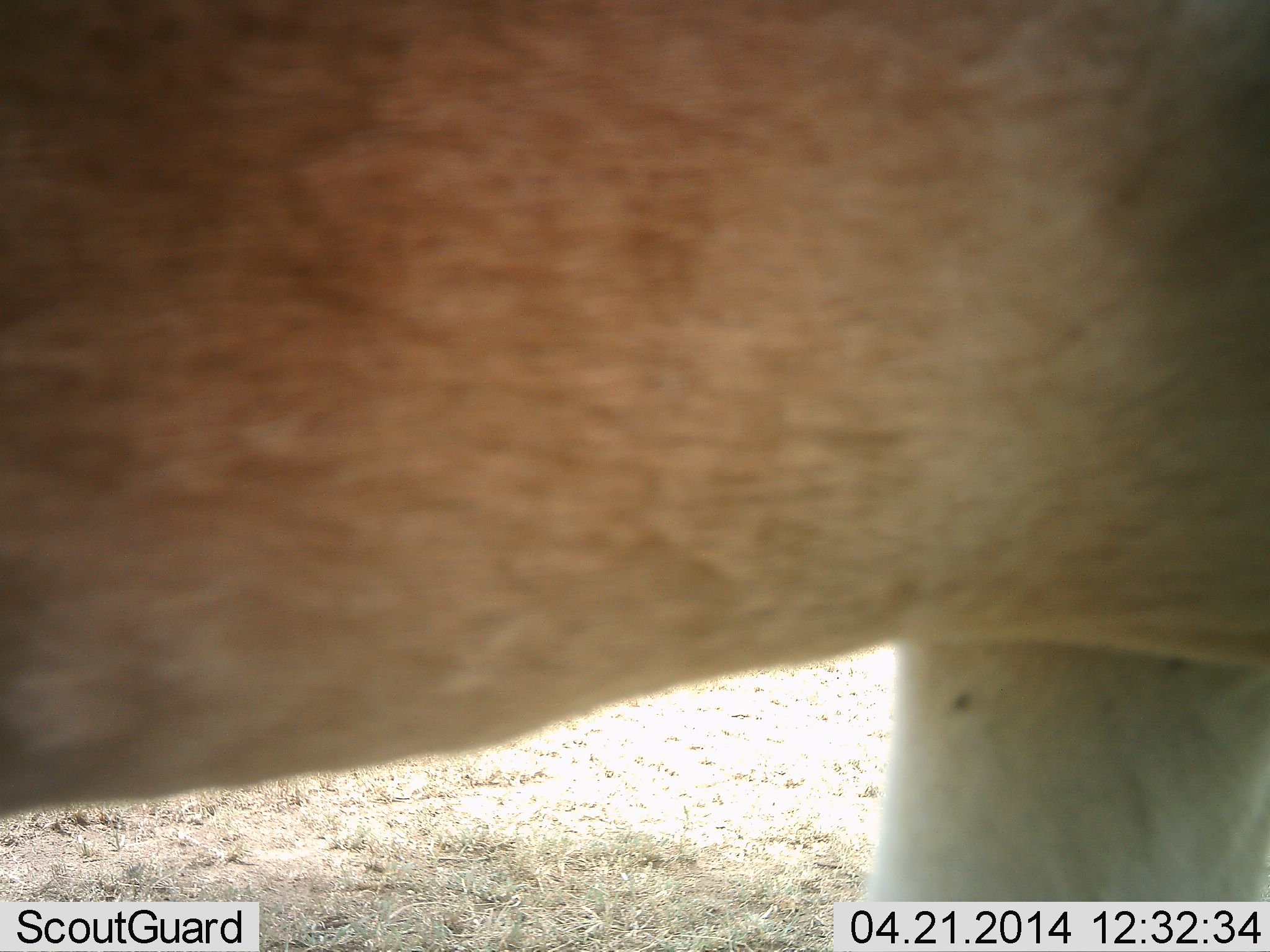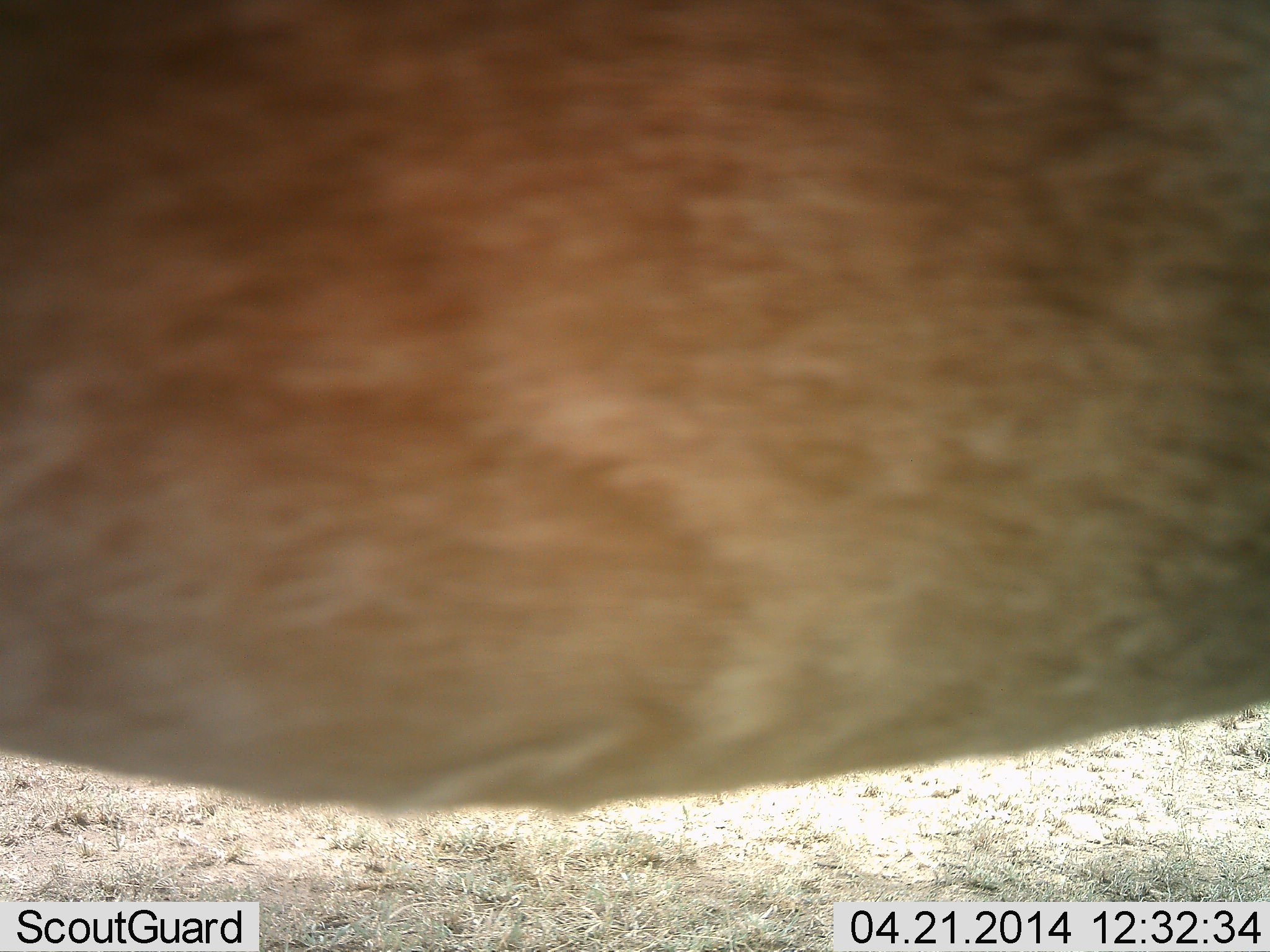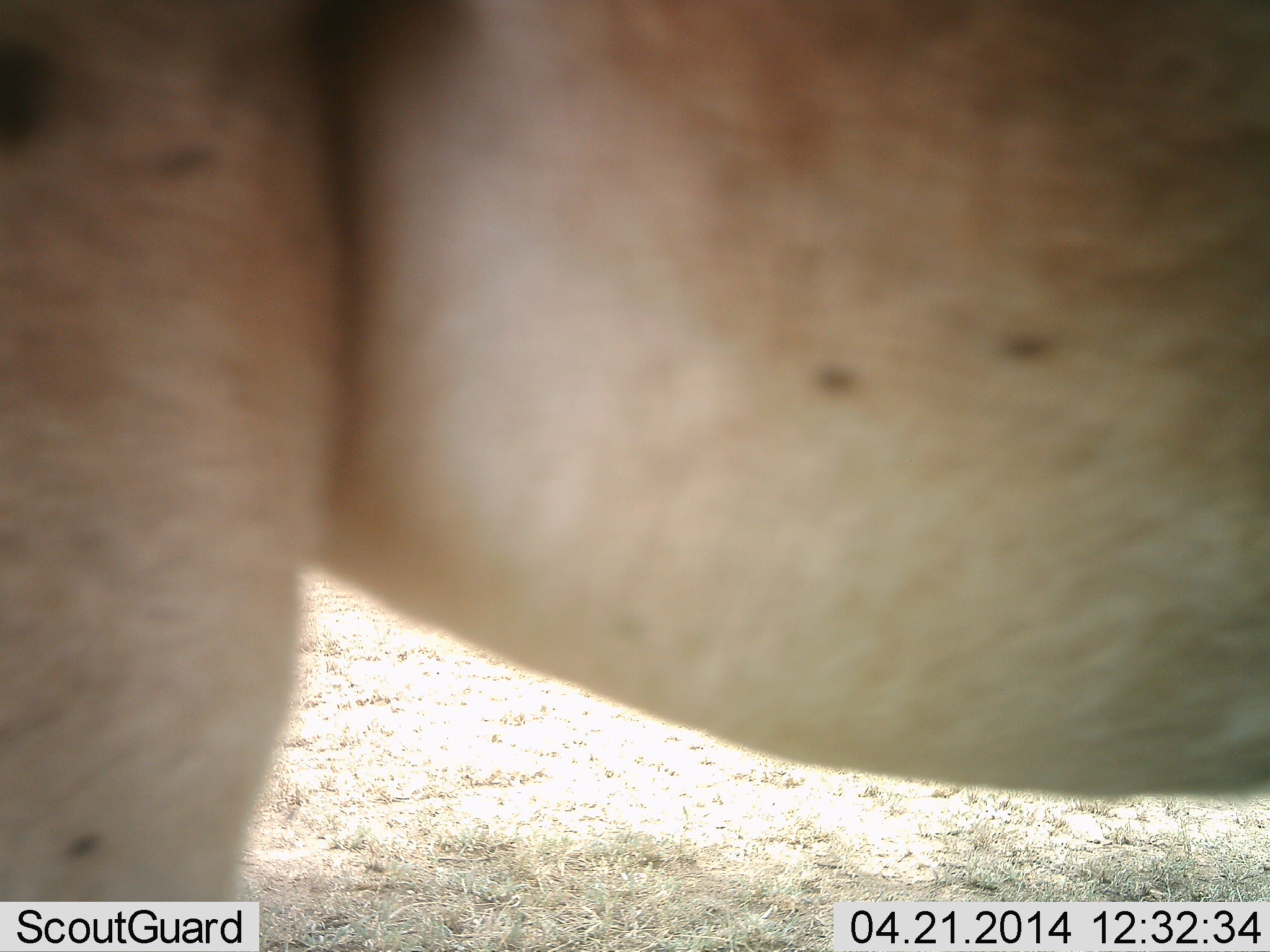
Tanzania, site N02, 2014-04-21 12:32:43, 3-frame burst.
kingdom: Animalia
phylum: Chordata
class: Mammalia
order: Artiodactyla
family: Bovidae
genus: Alcelaphus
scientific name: Alcelaphus buselaphus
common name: hartebeest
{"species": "hartebeest (Alcelaphus buselaphus)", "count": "1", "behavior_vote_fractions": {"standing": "25%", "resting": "0%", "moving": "75%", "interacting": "0%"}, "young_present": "0%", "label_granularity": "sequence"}